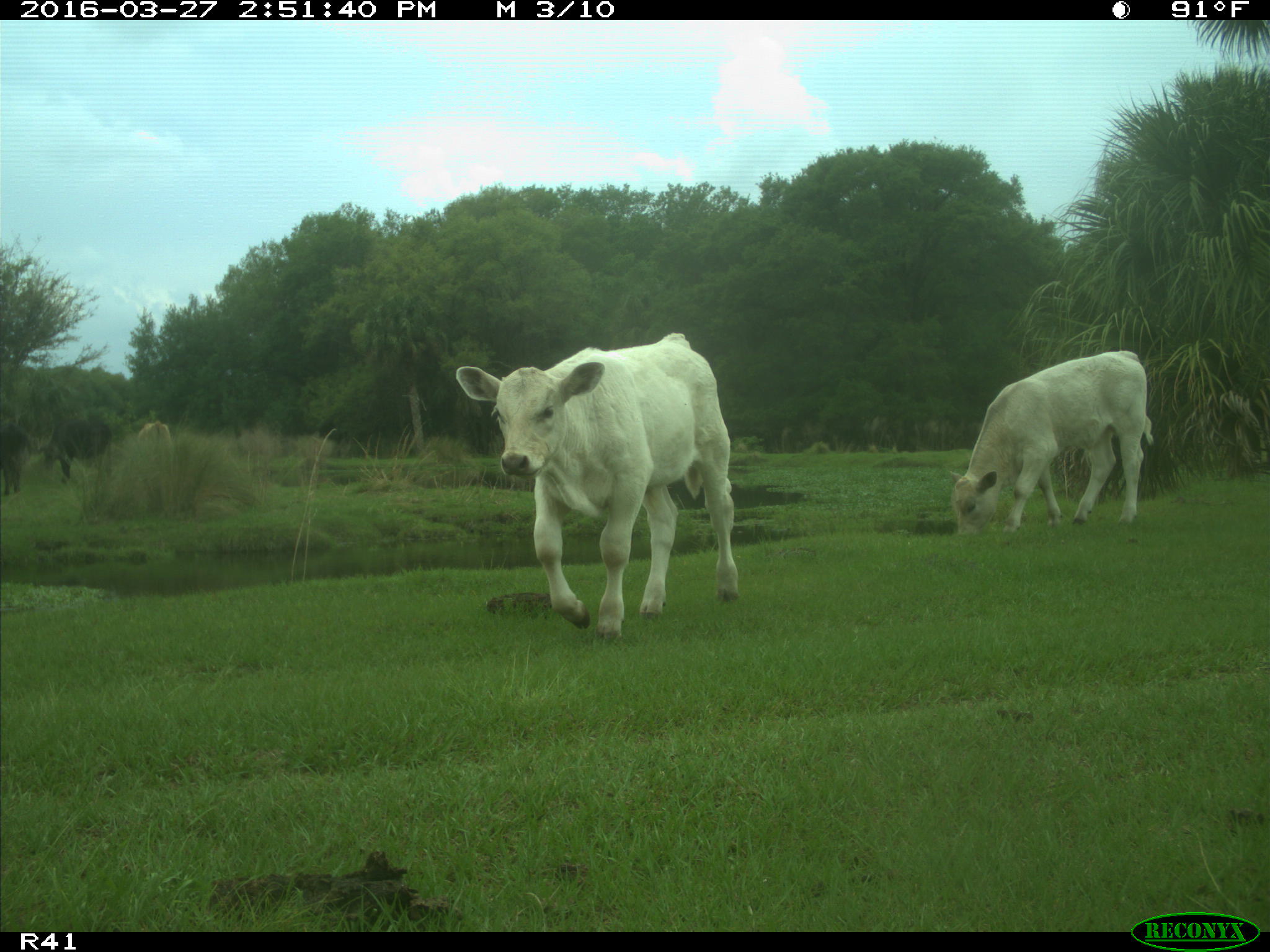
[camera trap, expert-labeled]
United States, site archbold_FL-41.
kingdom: Animalia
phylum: Chordata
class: Mammalia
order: Artiodactyla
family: Bovidae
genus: Bos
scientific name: Bos taurus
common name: domestic cow